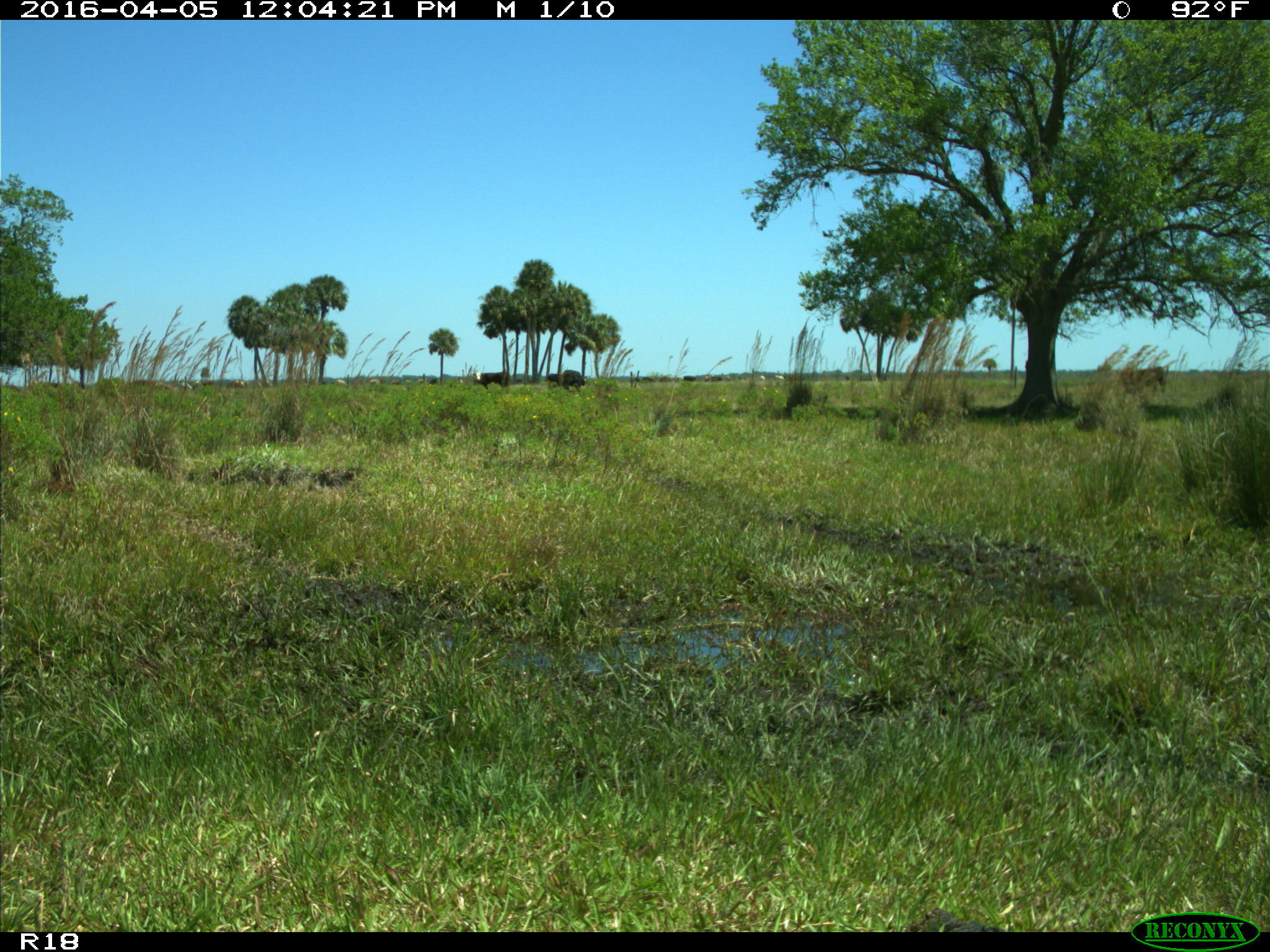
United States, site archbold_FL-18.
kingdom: Animalia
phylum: Chordata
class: Mammalia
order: Artiodactyla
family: Bovidae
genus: Bos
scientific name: Bos taurus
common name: domestic cow